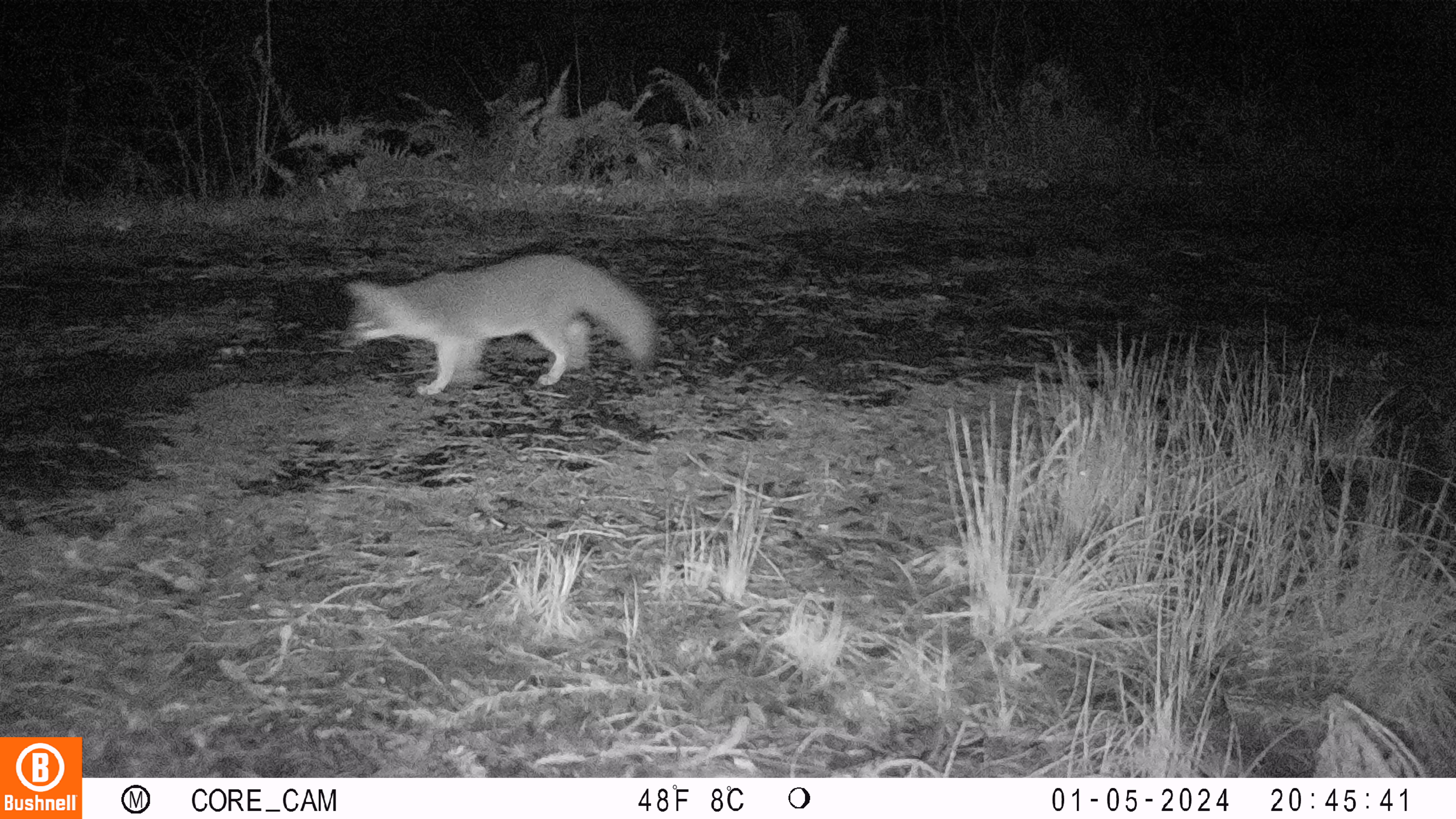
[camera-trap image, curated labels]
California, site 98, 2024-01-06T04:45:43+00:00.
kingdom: Animalia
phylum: Chordata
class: Mammalia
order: Carnivora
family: Canidae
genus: Urocyon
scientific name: Urocyon cinereoargenteus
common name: gray fox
Gray fox (Urocyon cinereoargenteus).